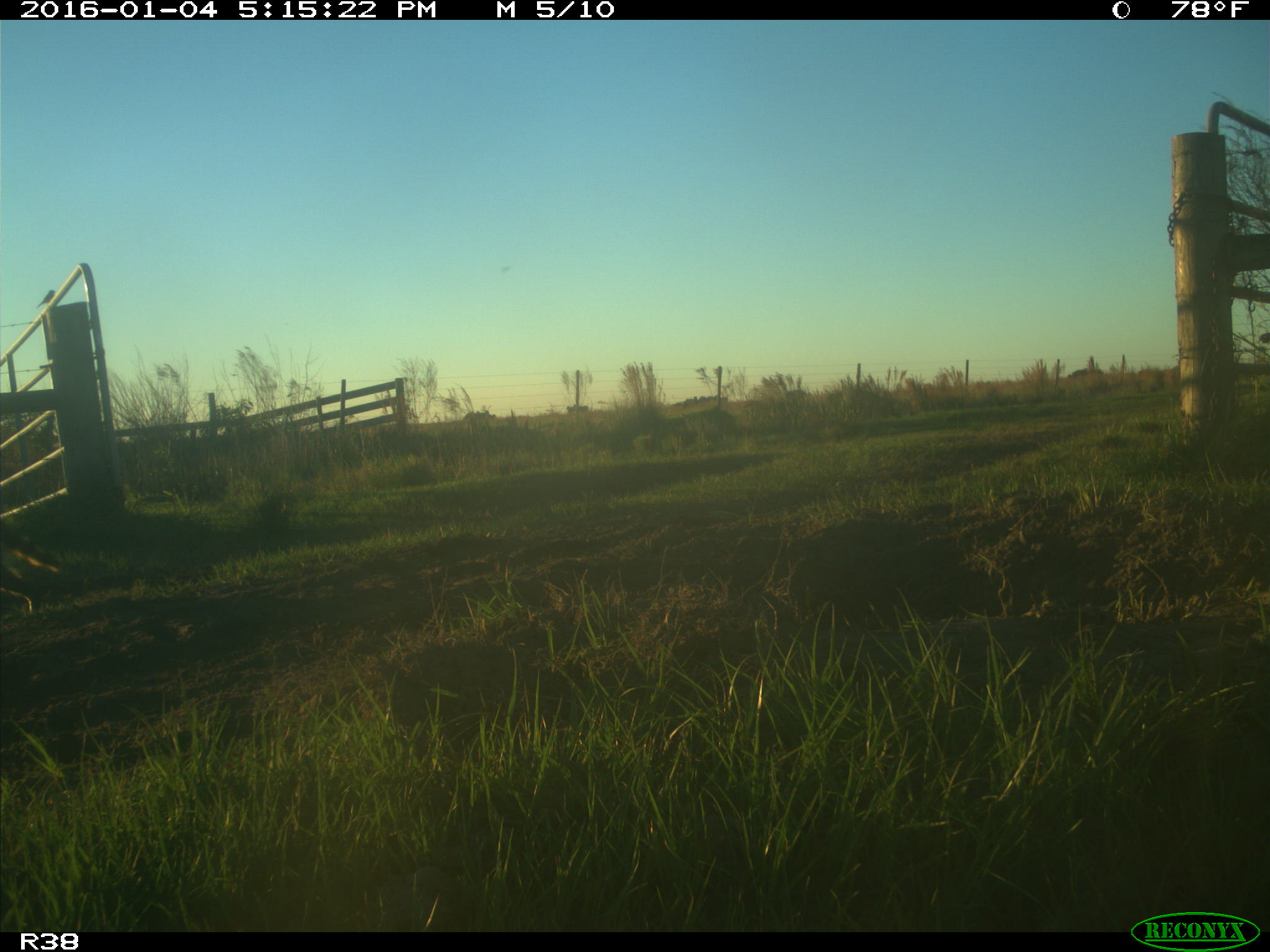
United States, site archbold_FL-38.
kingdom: Animalia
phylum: Chordata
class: Mammalia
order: Carnivora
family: Procyonidae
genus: Procyon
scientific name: Procyon lotor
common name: common raccoon